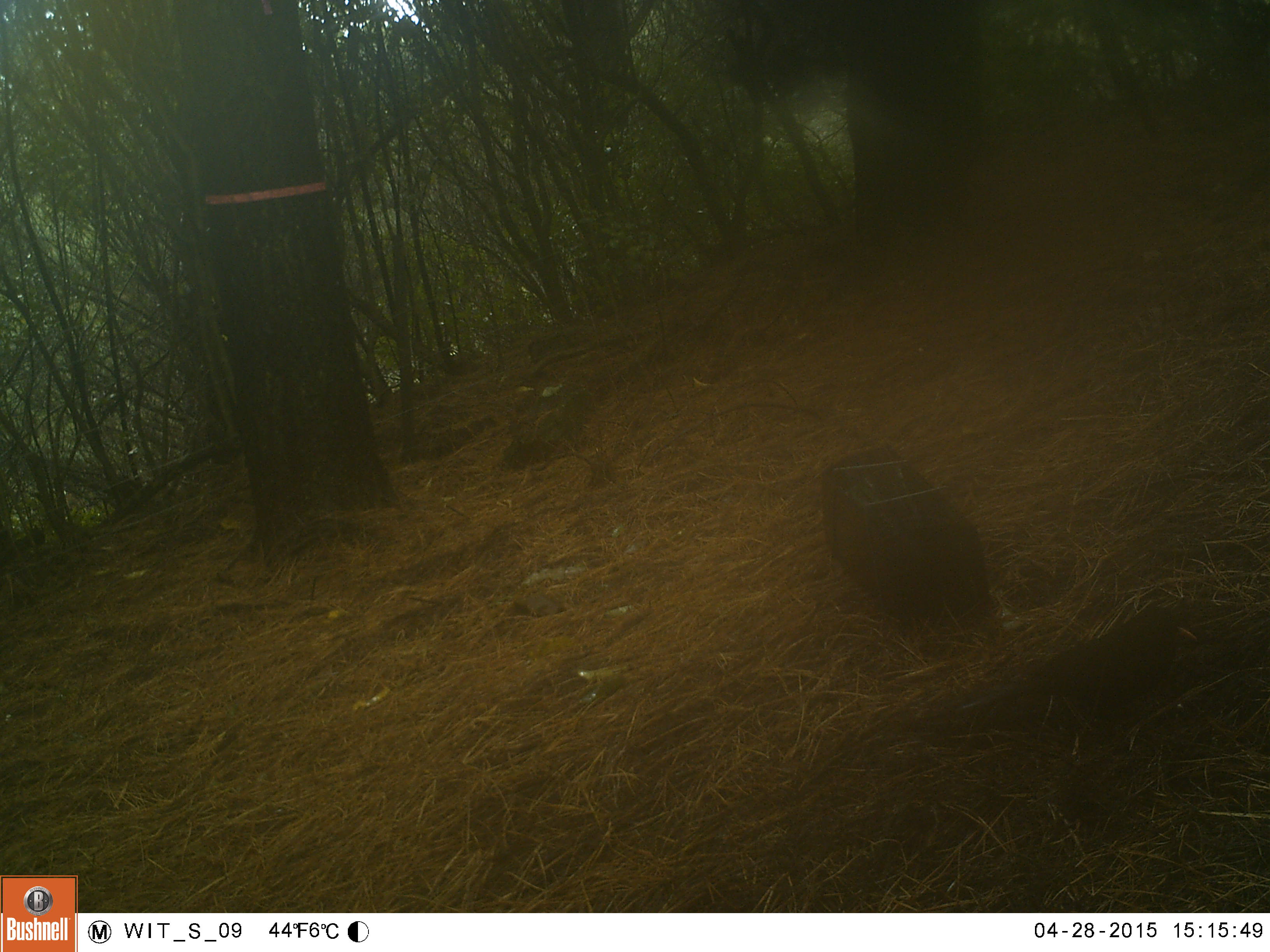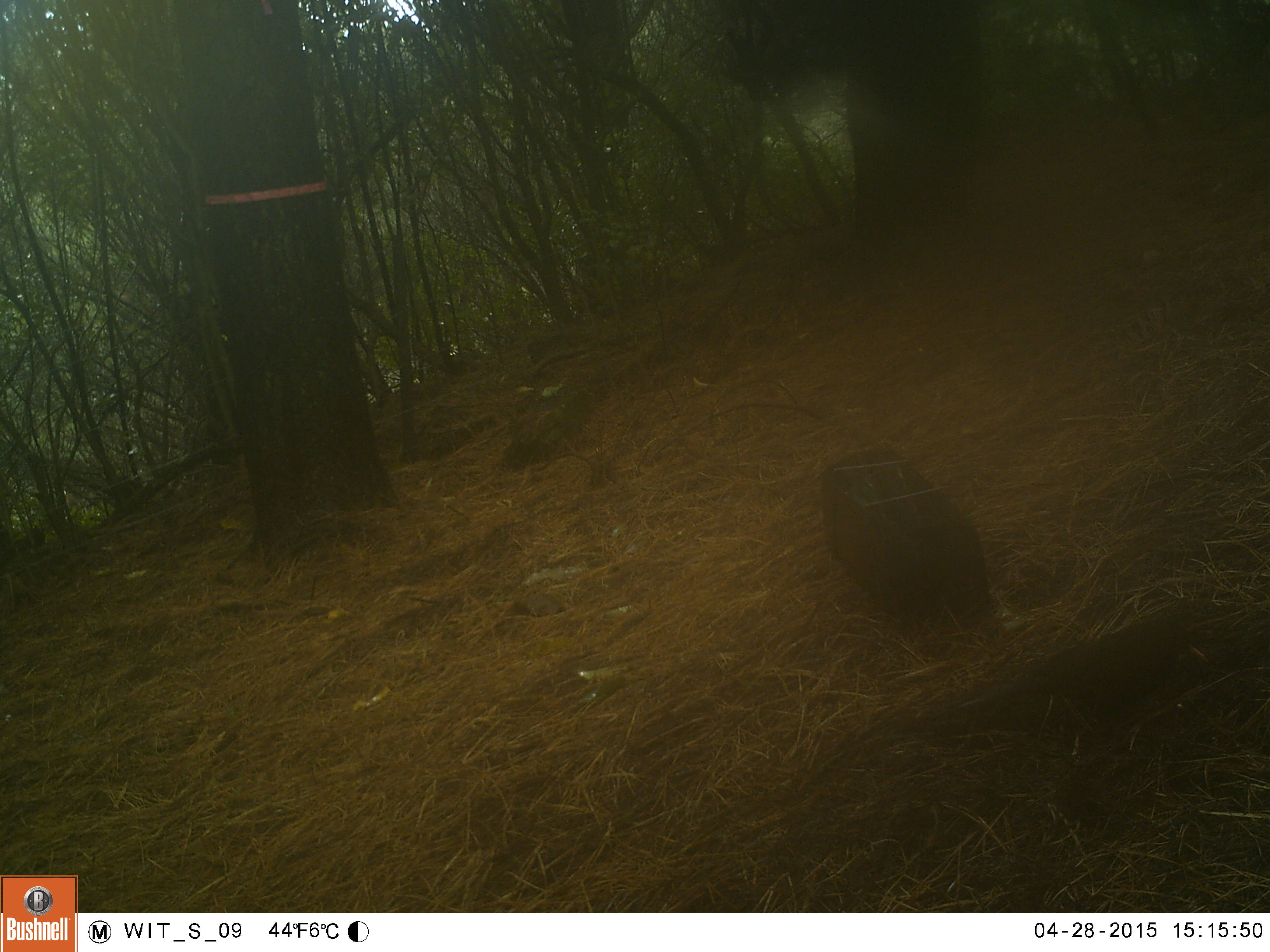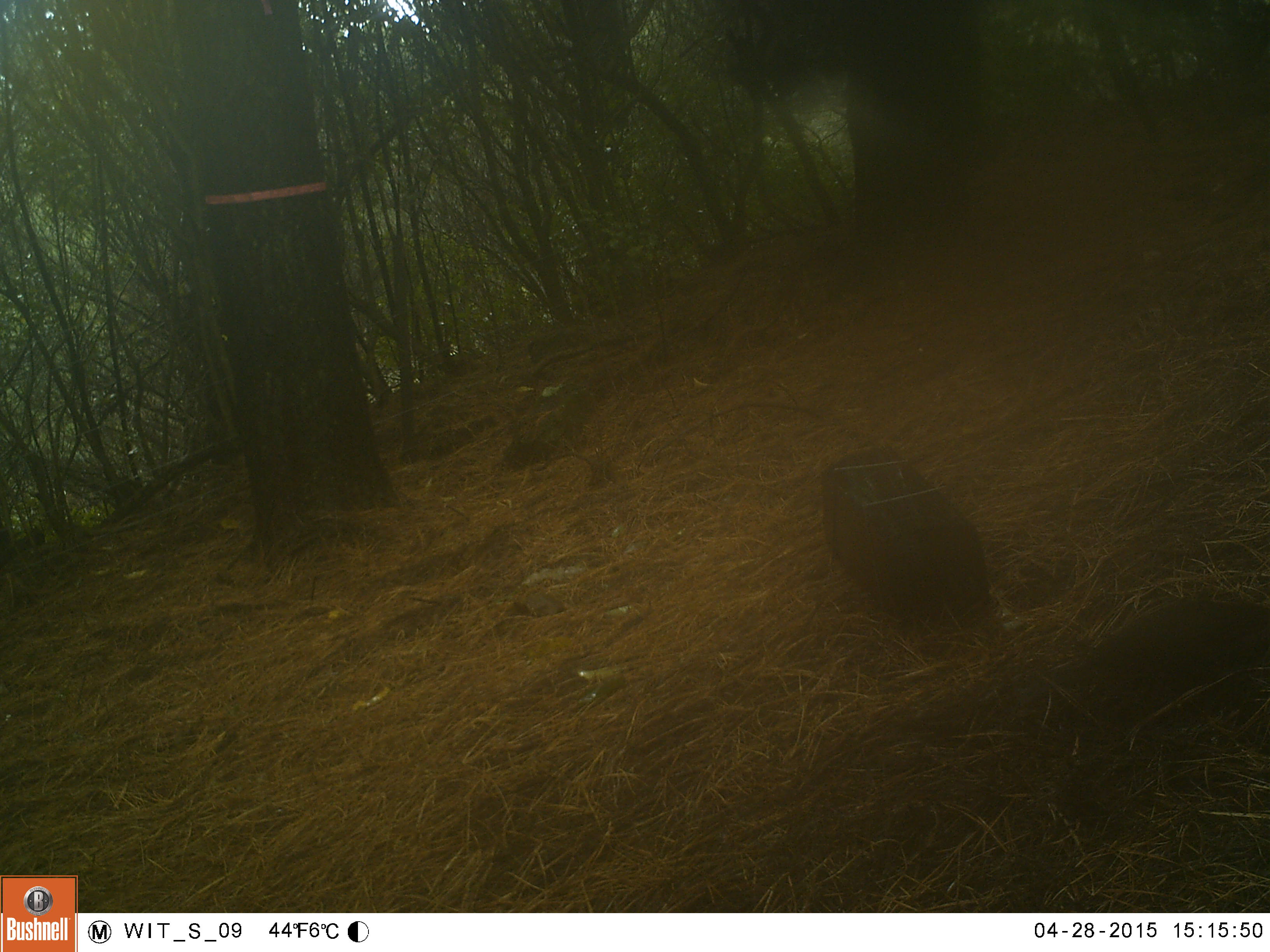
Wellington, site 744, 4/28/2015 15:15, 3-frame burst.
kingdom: Animalia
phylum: Chordata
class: Aves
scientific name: Aves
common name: bird